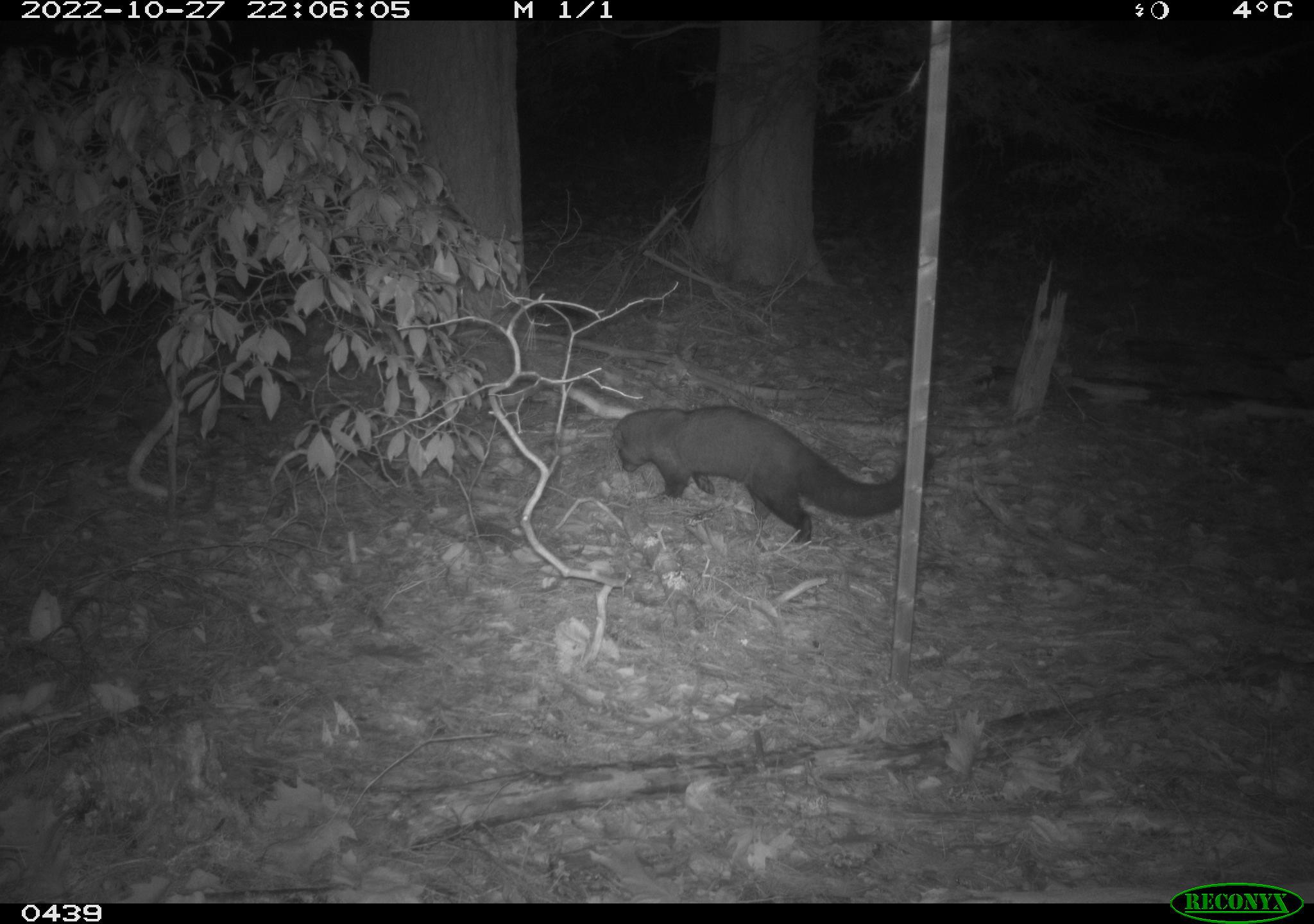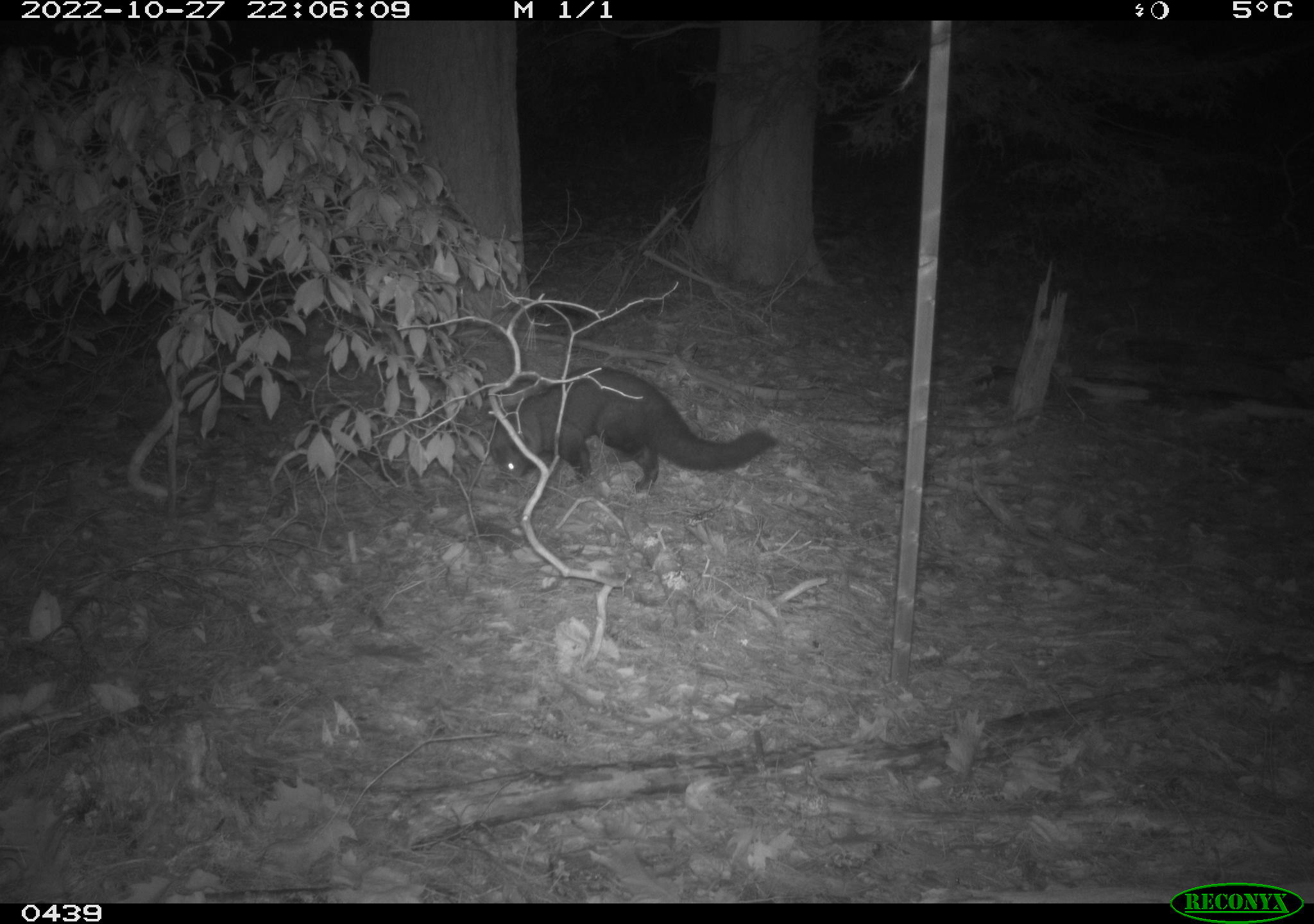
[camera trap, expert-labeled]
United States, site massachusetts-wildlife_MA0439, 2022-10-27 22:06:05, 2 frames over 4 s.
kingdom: Animalia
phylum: Chordata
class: Mammalia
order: Carnivora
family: Mustelidae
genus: Pekania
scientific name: Pekania pennanti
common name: fisher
Fisher (Pekania pennanti).